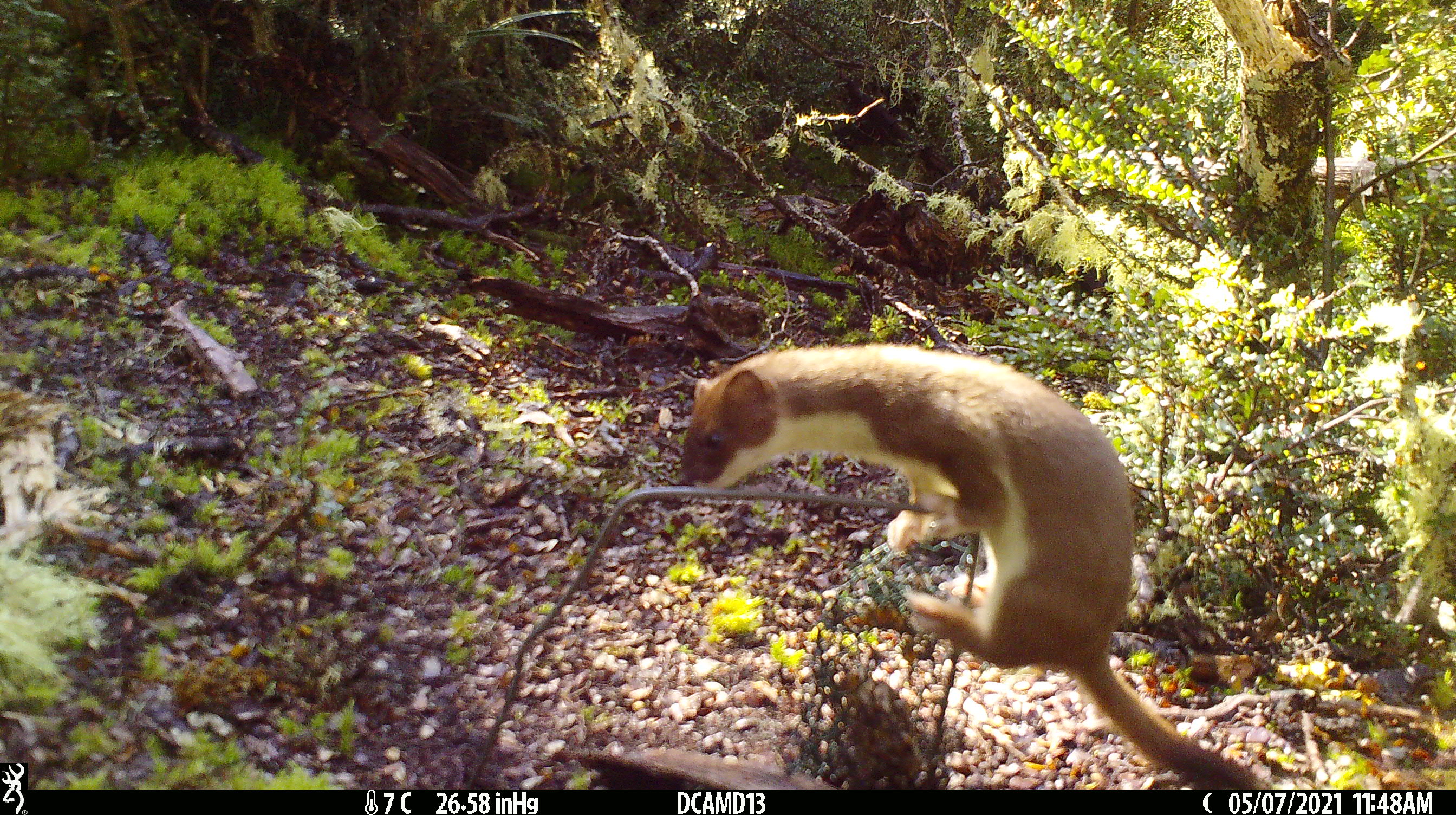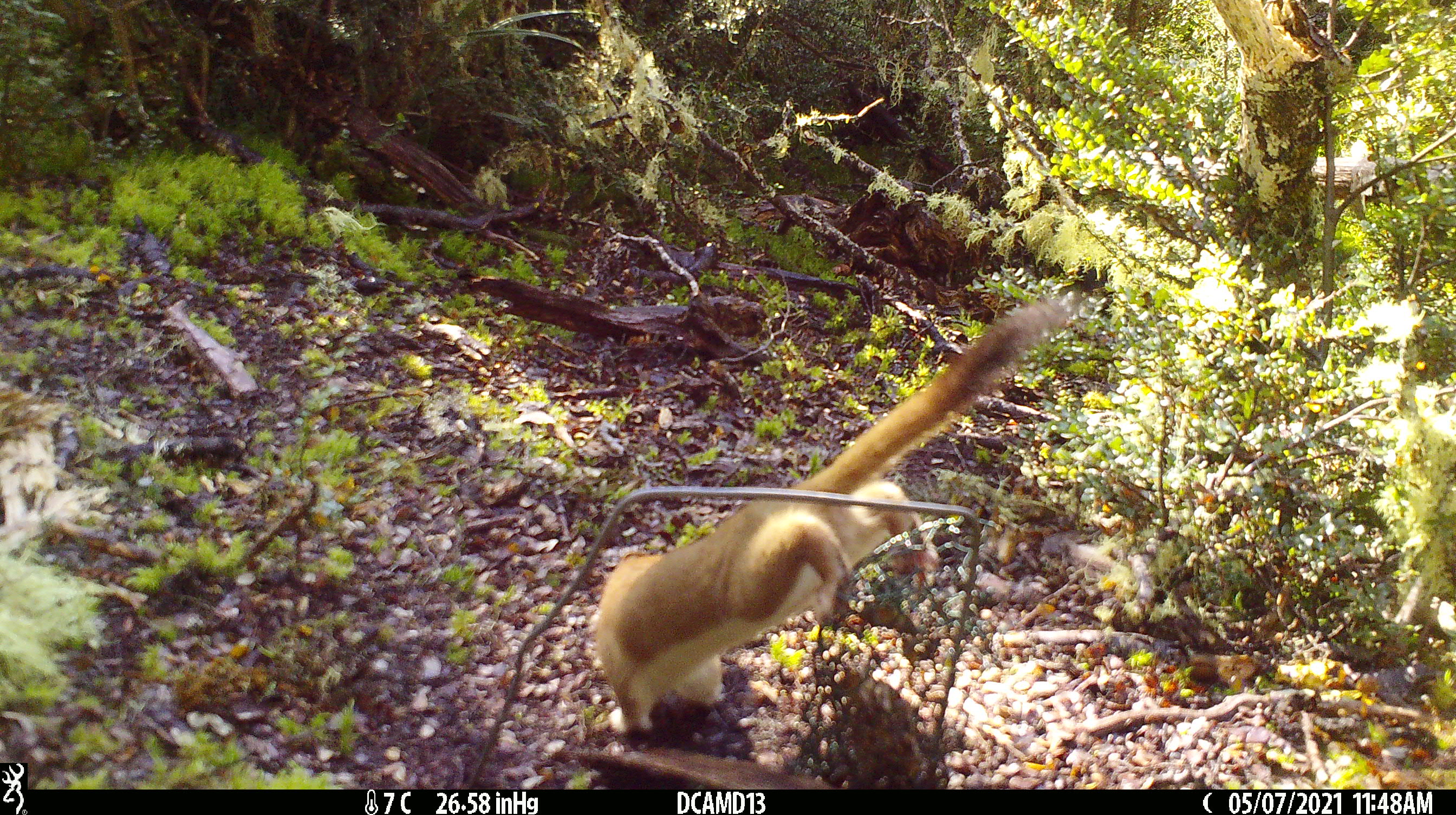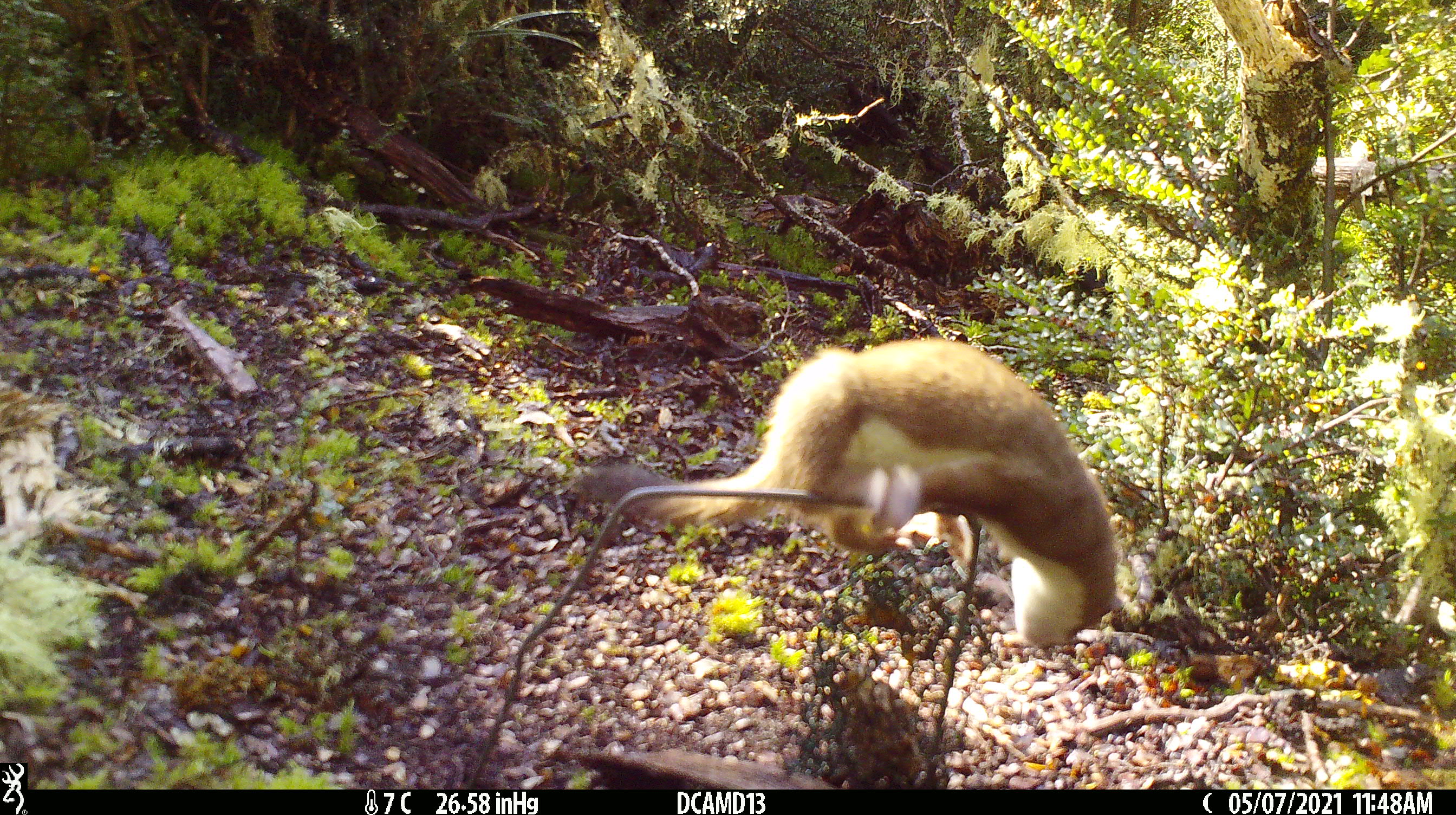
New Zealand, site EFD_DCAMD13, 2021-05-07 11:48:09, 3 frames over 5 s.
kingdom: Animalia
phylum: Chordata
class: Mammalia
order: Carnivora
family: Mustelidae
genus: Mustela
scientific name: Mustela erminea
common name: stoat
Stoat (Mustela erminea).